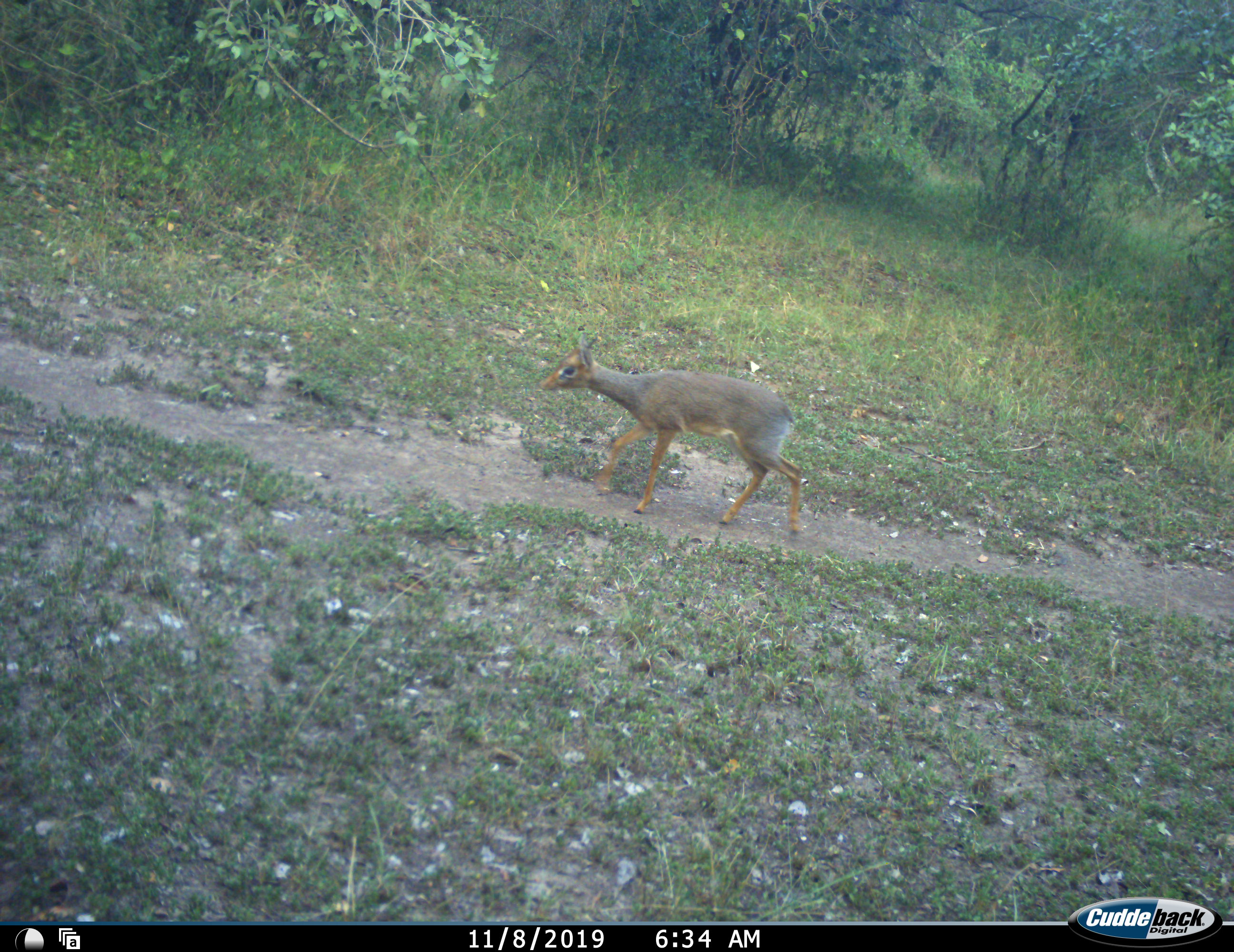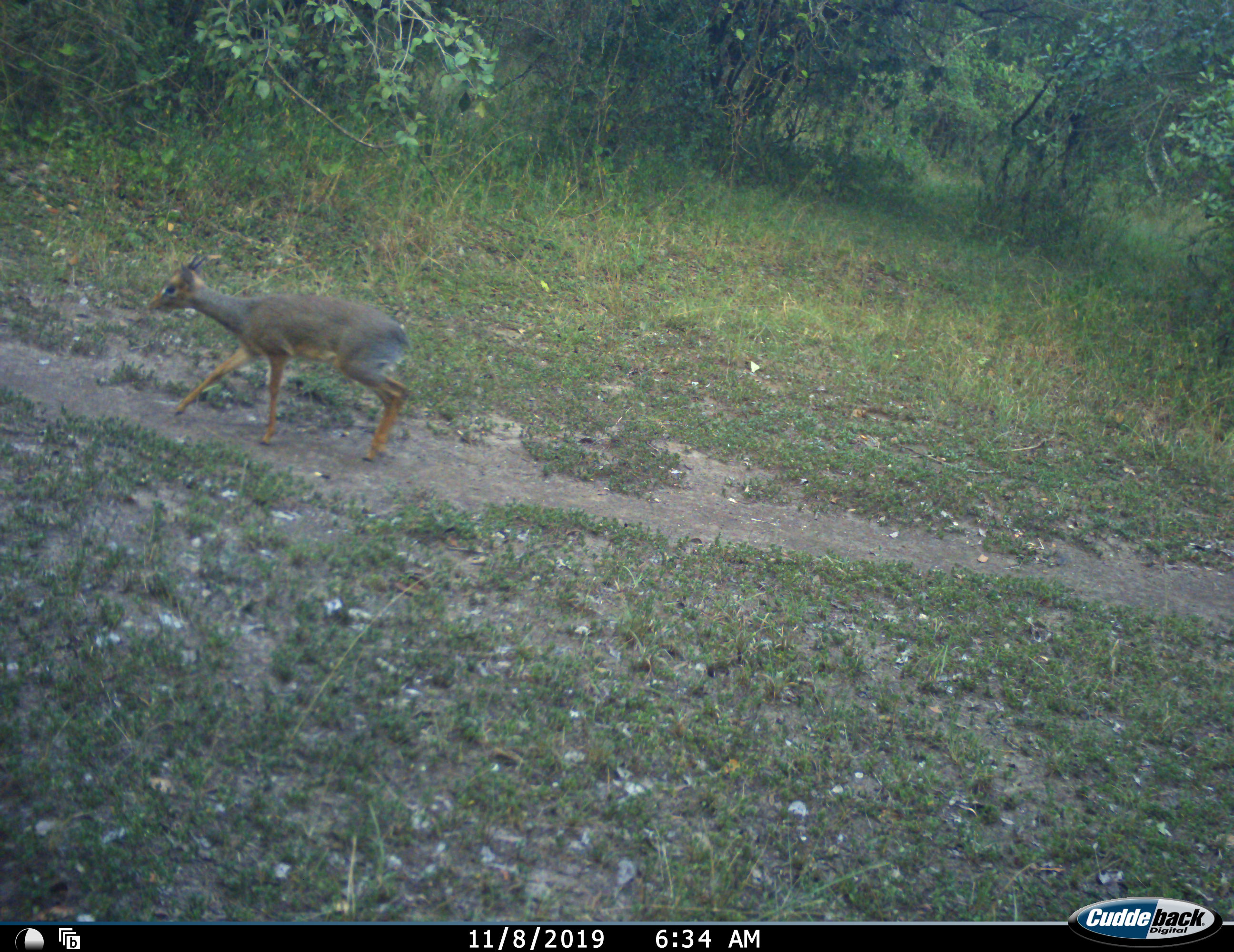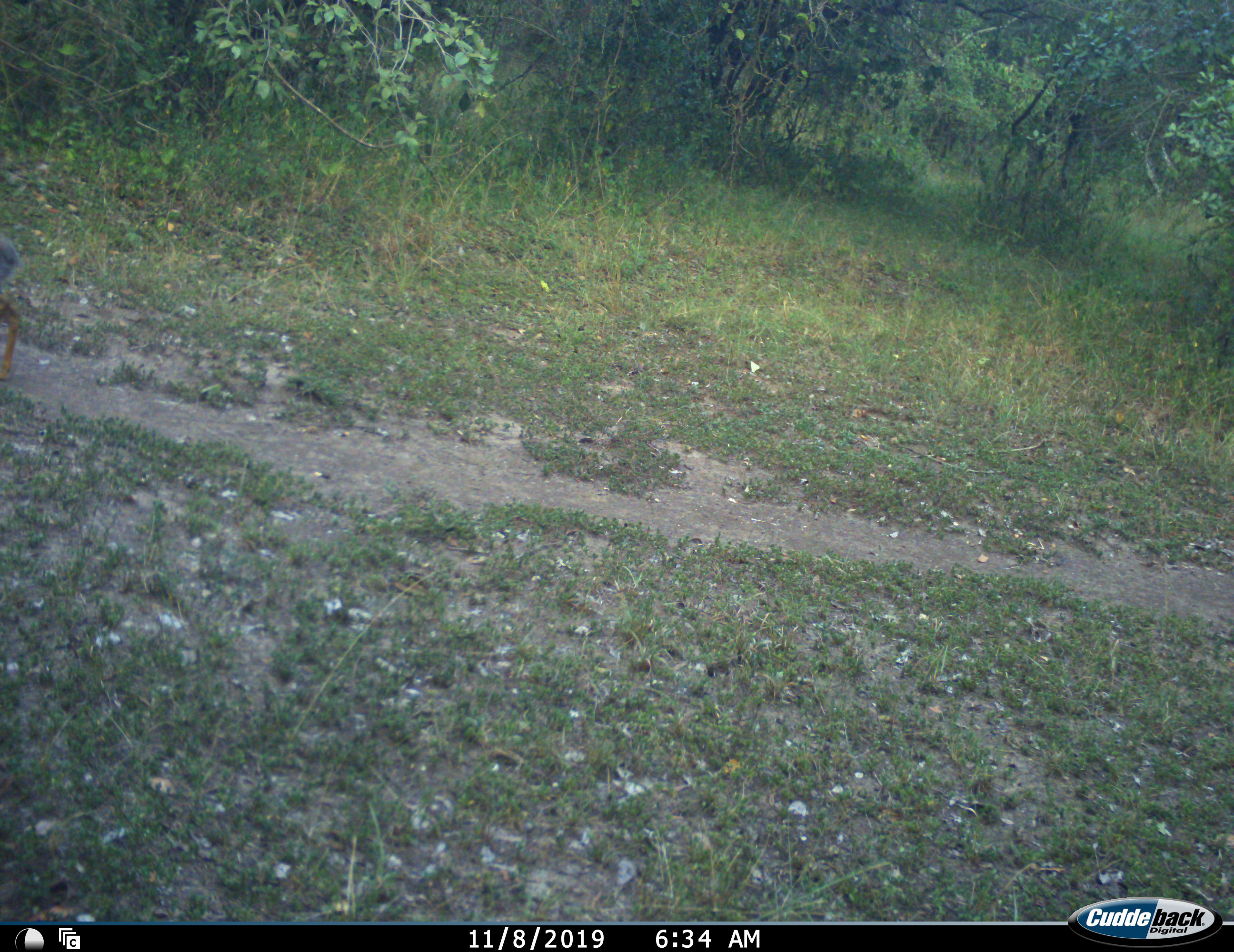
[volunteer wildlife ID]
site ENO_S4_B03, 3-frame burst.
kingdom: Animalia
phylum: Chordata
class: Mammalia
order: Artiodactyla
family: Bovidae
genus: Madoqua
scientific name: Madoqua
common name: dik-dik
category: dikdik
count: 1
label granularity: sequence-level